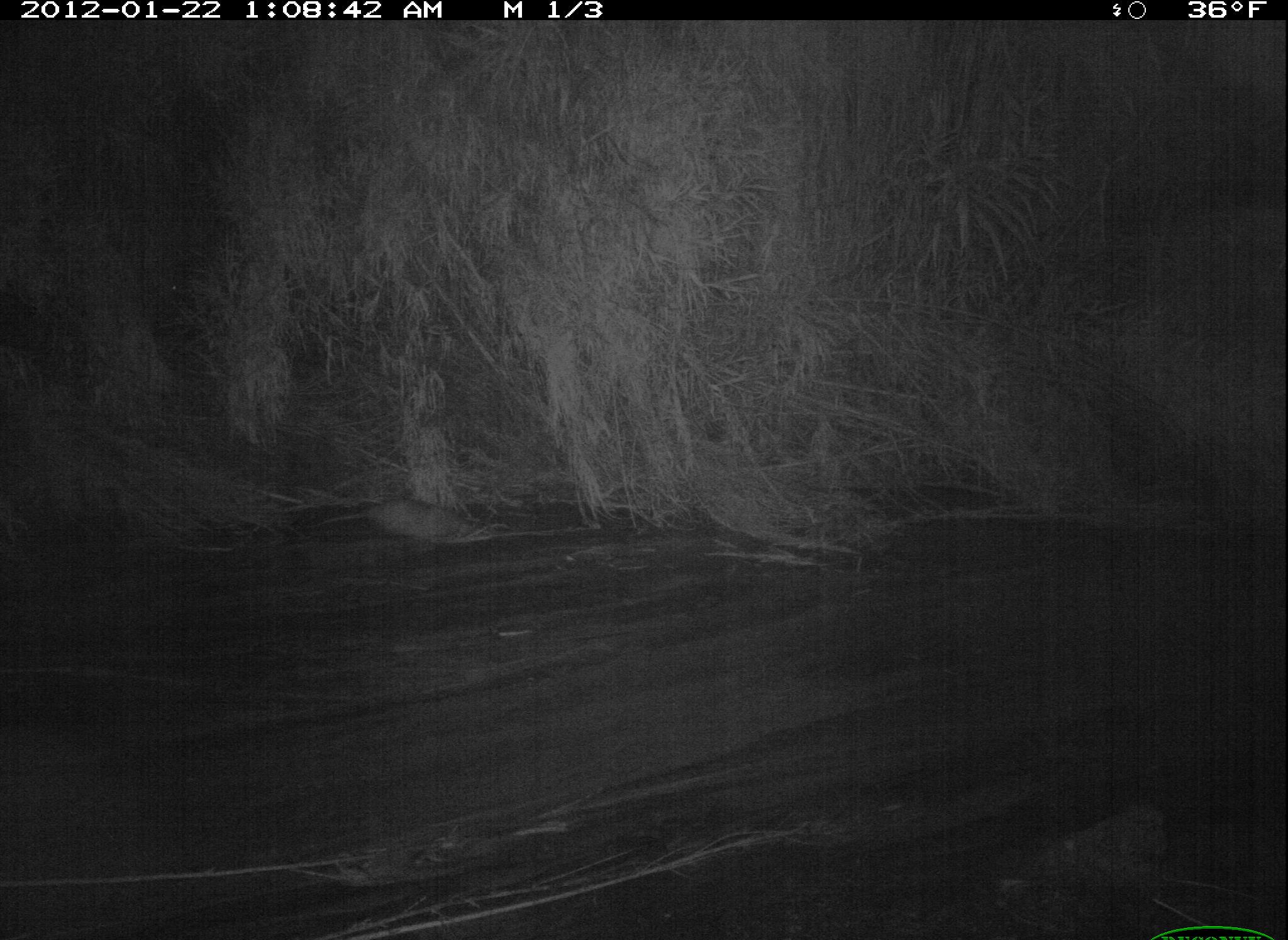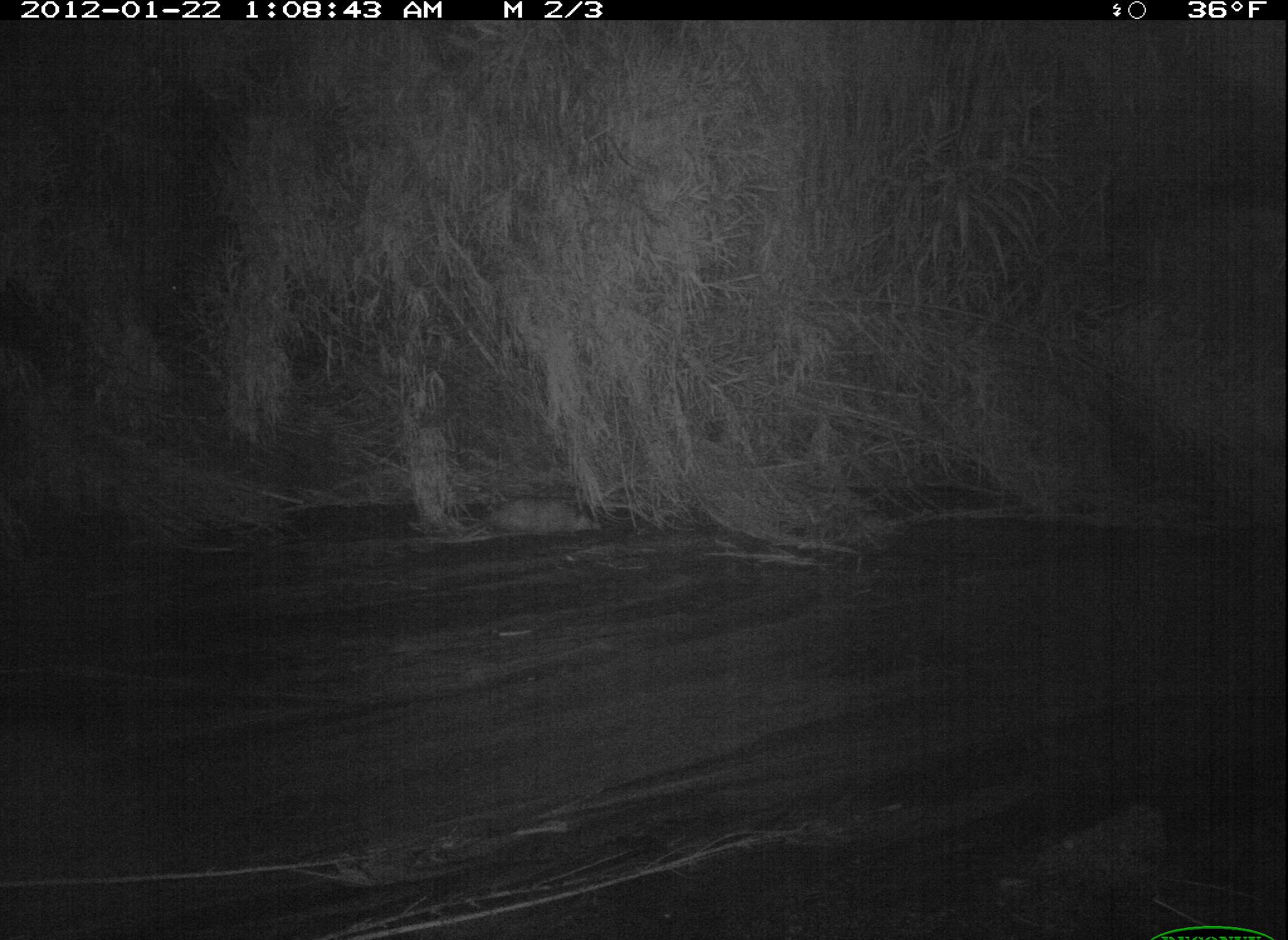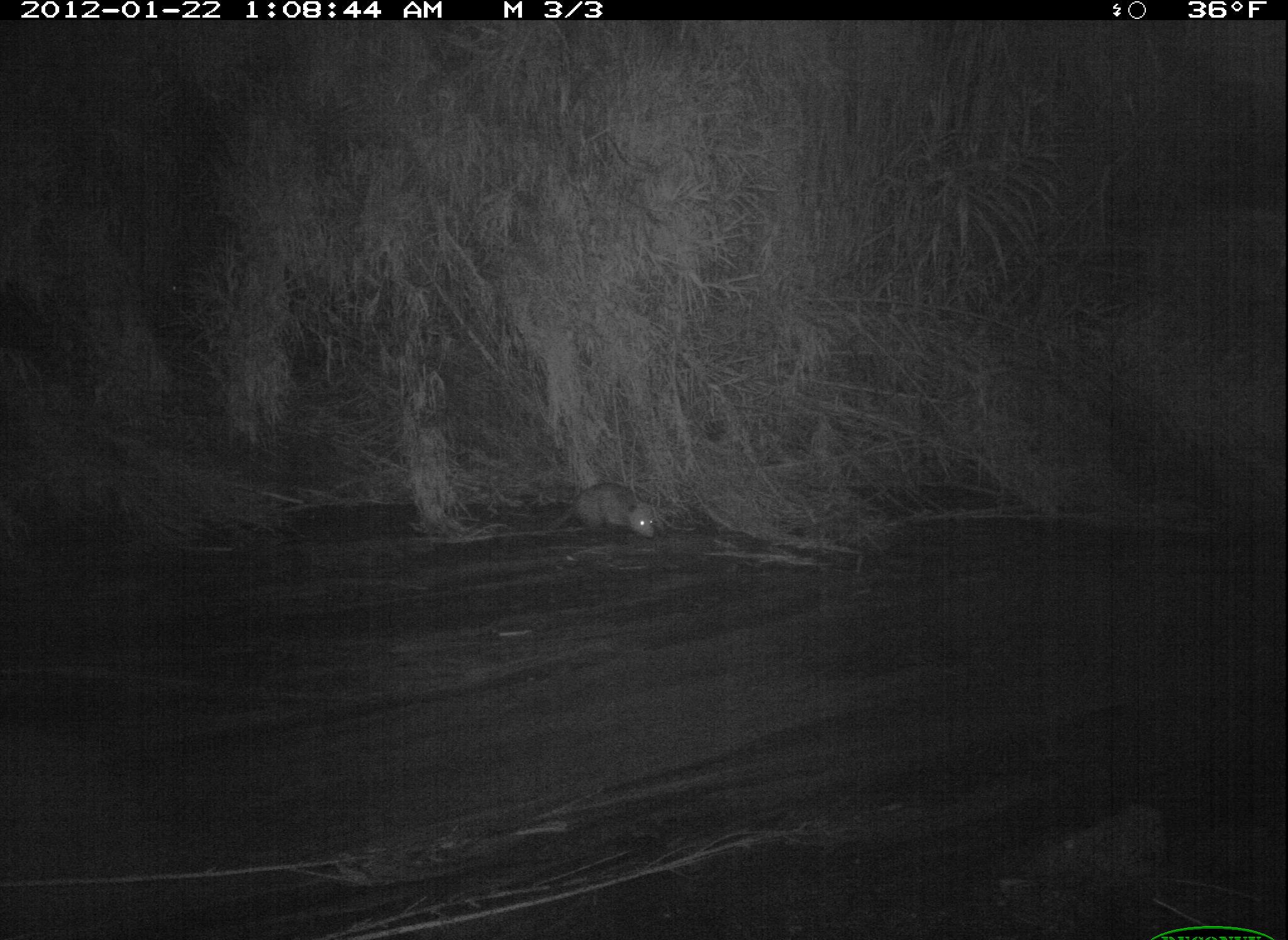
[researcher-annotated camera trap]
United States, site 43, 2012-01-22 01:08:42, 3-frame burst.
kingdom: Animalia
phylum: Chordata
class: Mammalia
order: Didelphimorphia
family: Didelphidae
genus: Didelphis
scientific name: Didelphis virginiana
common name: virginia opossum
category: opossum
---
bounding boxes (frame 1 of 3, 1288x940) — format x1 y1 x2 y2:
opossum: 322 494 485 546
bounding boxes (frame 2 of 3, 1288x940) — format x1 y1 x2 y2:
opossum: 448 488 609 552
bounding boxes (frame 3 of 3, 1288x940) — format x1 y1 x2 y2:
opossum: 549 475 667 551